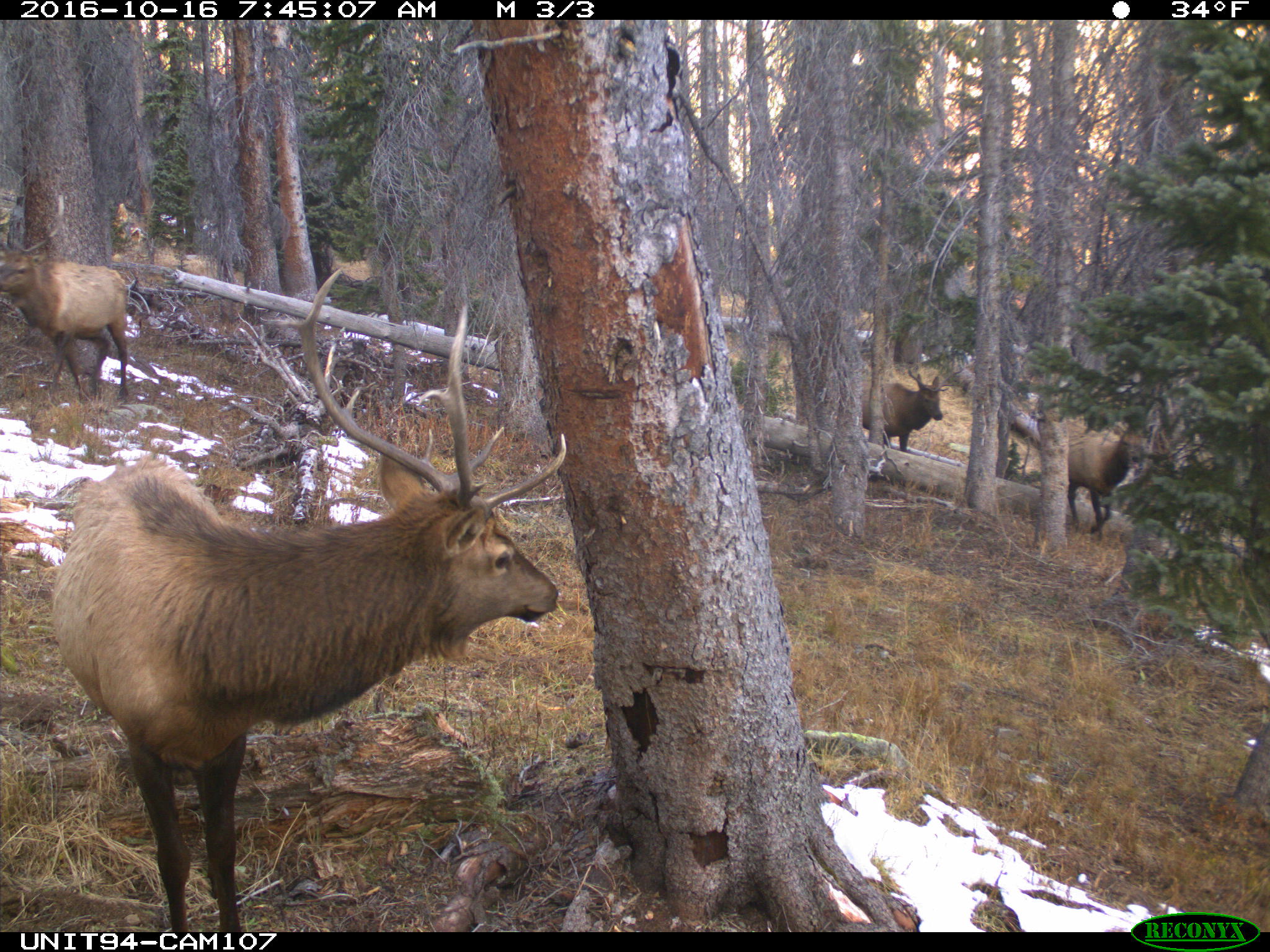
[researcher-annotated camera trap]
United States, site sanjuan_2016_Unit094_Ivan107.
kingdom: Animalia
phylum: Chordata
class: Mammalia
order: Artiodactyla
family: Cervidae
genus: Cervus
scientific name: Cervus elaphus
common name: red deer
Cervus elaphus (red deer).